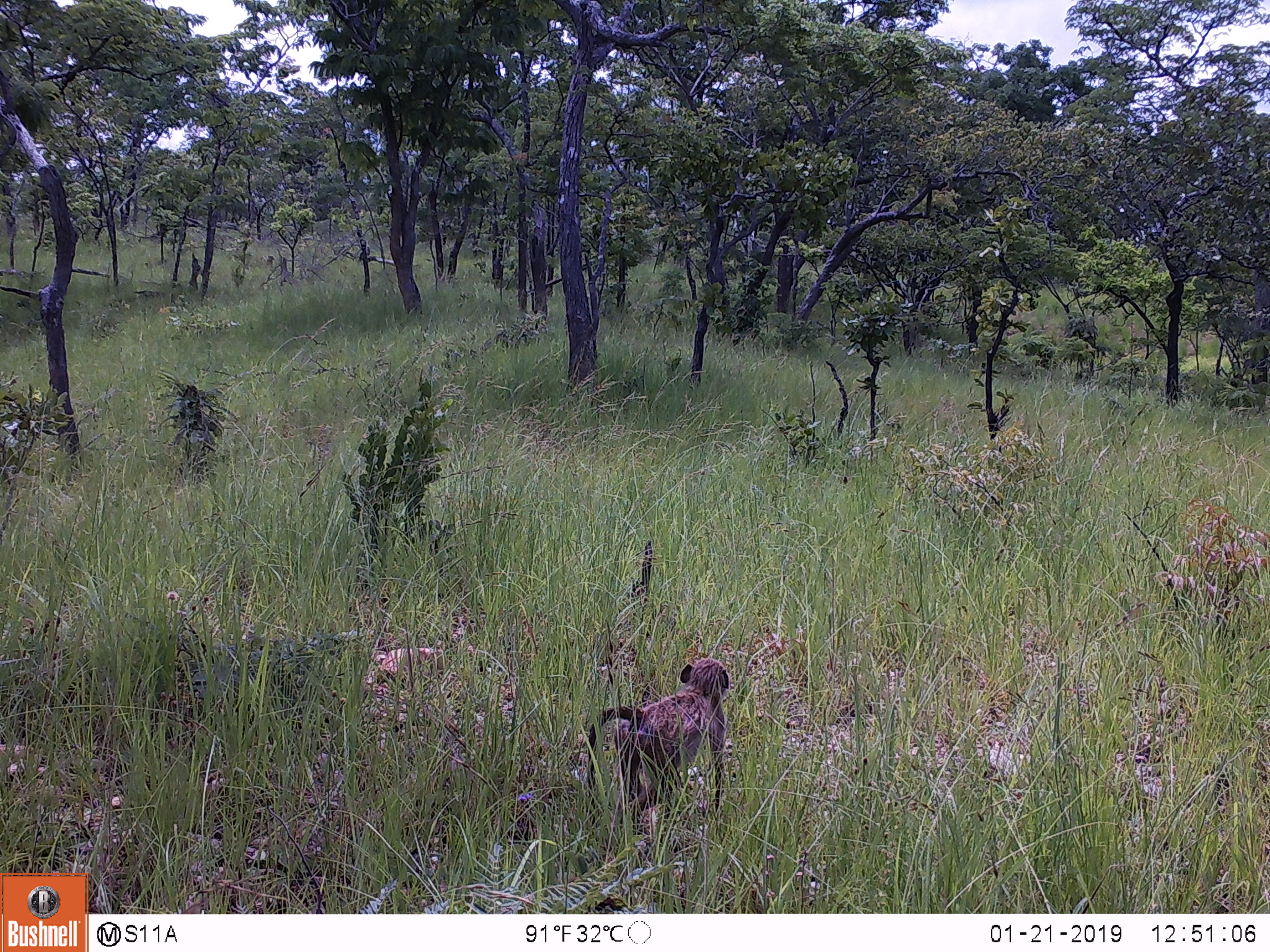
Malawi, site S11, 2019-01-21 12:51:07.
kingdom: Animalia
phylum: Chordata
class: Mammalia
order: Primates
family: Cercopithecidae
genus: Papio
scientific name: Papio cynocephalus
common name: yellow baboon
Yellow baboon (Papio cynocephalus), count 1.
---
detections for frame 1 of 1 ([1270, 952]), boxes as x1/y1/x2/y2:
yellow baboon: 575/640/750/846